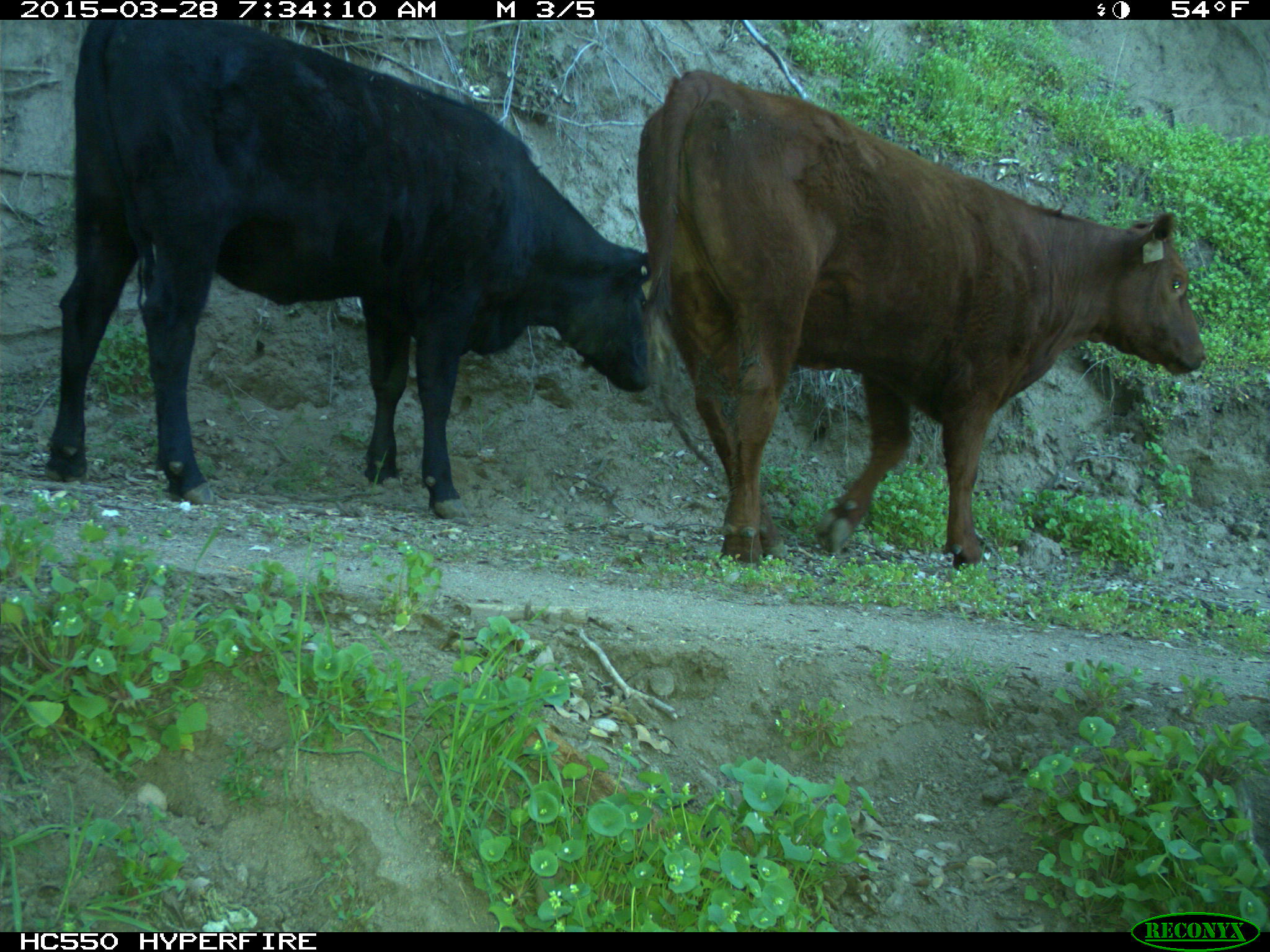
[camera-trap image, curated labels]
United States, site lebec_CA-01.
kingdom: Animalia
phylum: Chordata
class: Mammalia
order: Artiodactyla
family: Bovidae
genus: Bos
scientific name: Bos taurus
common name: domestic cow